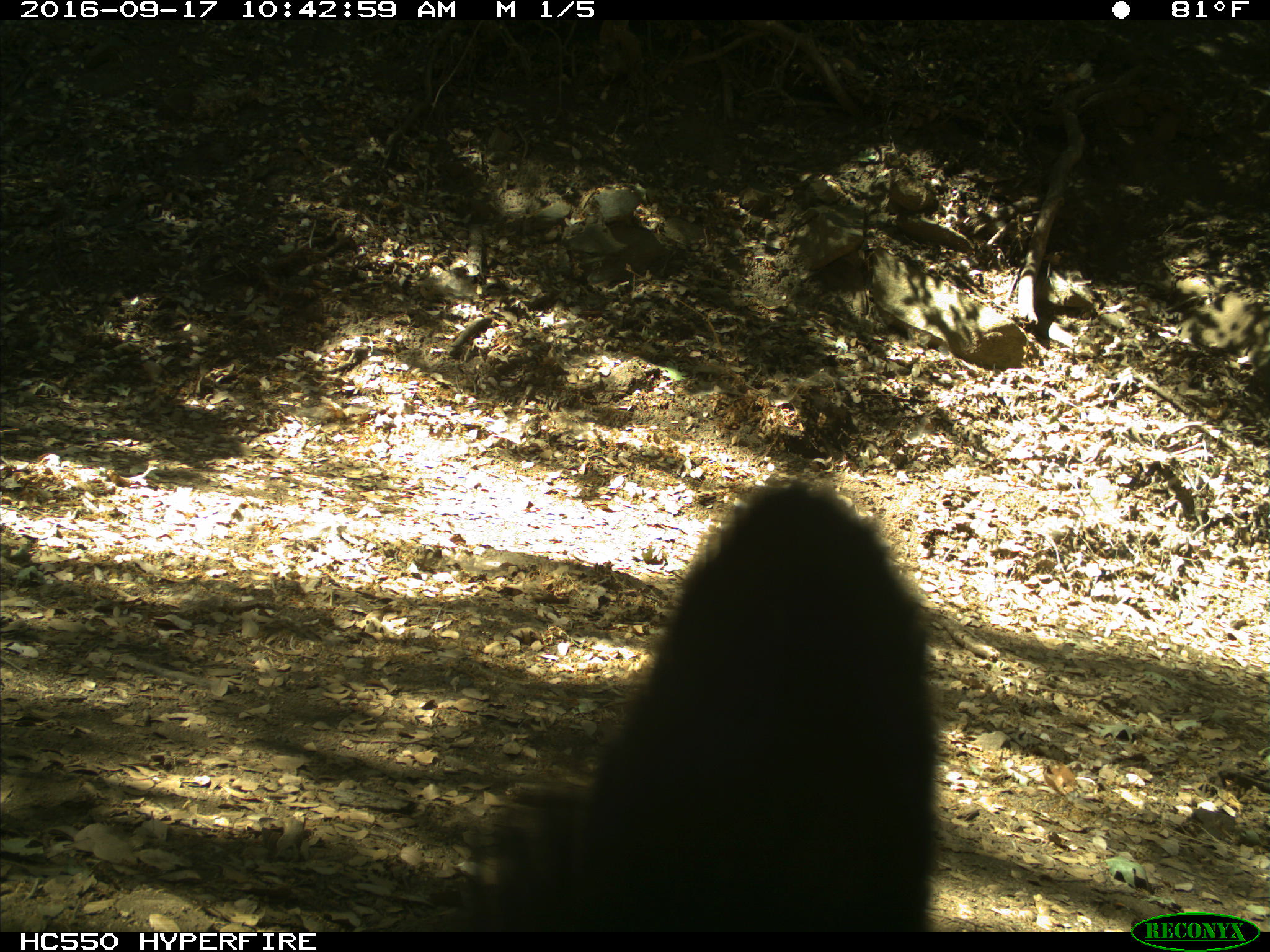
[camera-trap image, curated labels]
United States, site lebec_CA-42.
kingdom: Animalia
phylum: Chordata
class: Mammalia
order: Carnivora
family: Ursidae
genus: Ursus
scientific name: Ursus americanus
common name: american black bear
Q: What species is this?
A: Ursus americanus (american black bear).